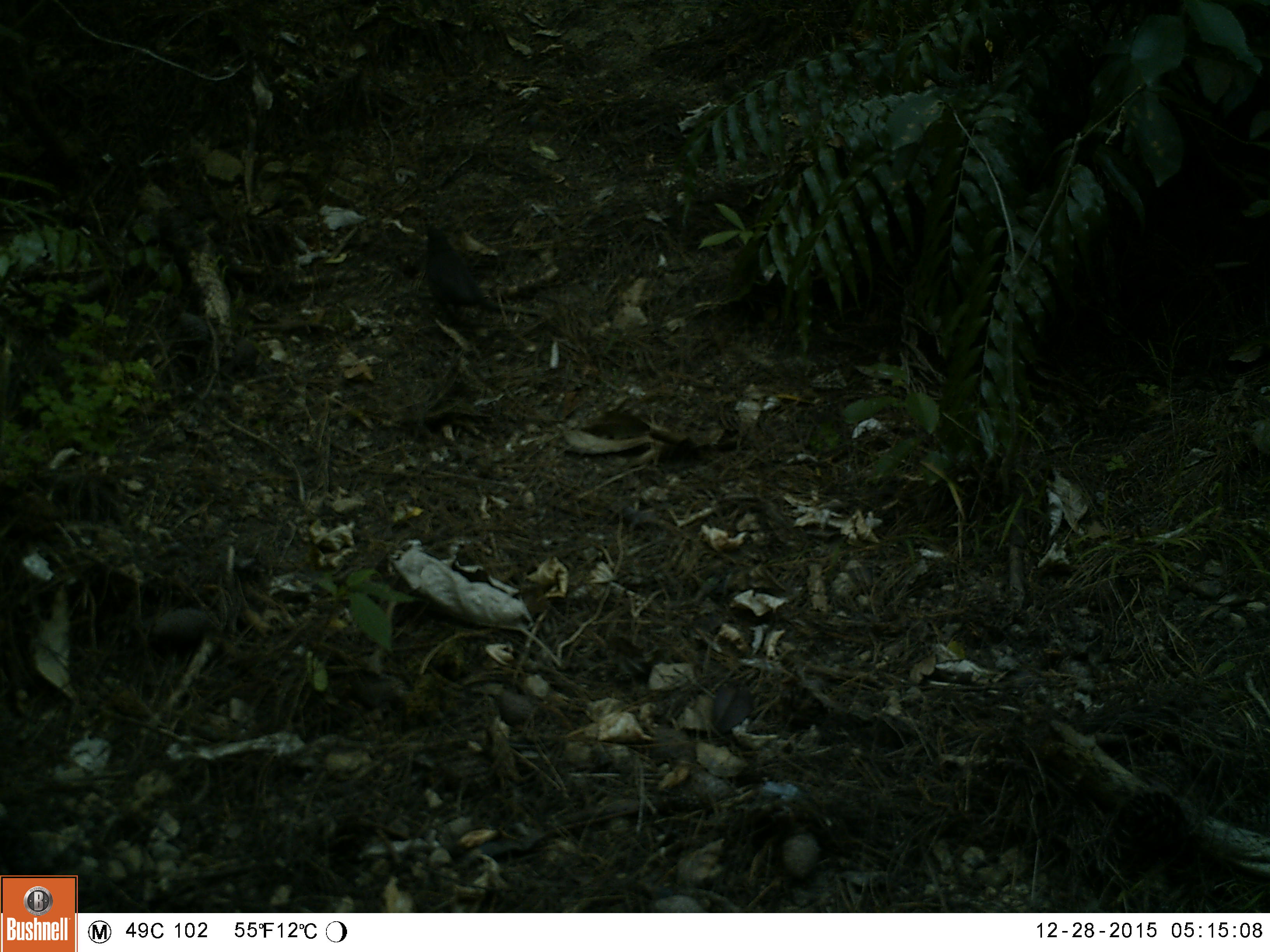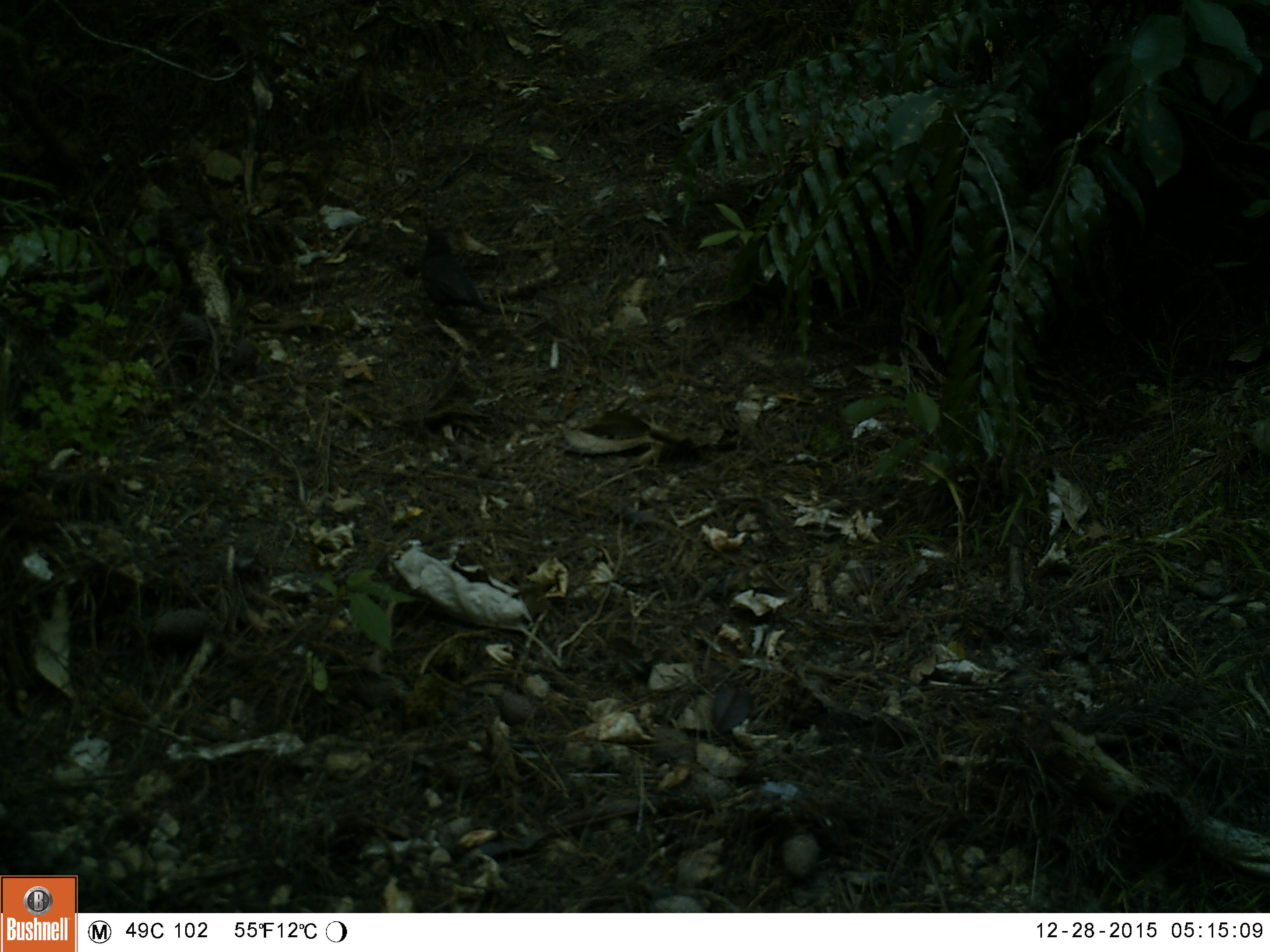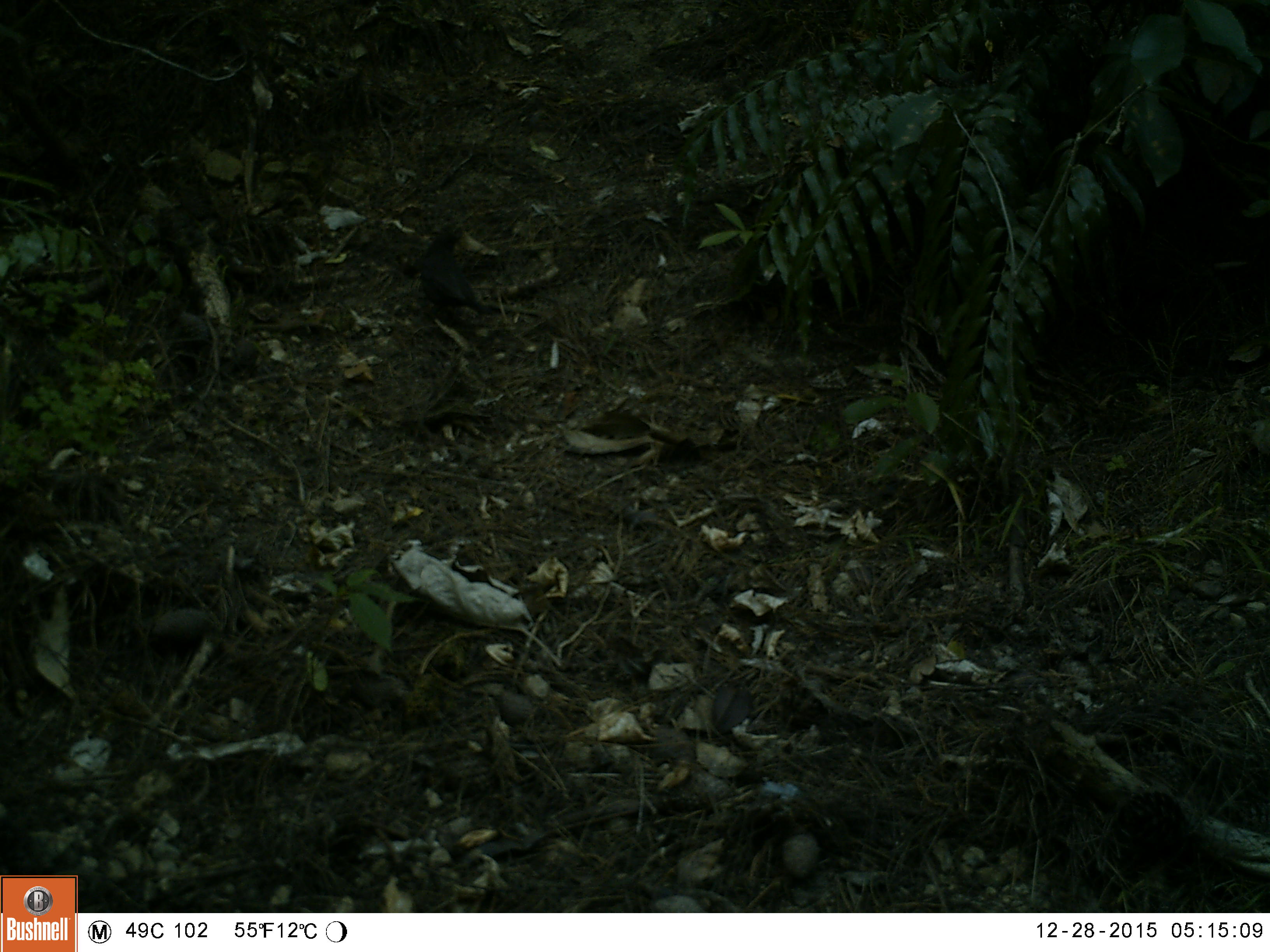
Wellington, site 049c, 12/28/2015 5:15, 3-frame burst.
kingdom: Animalia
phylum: Chordata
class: Aves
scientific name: Aves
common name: bird